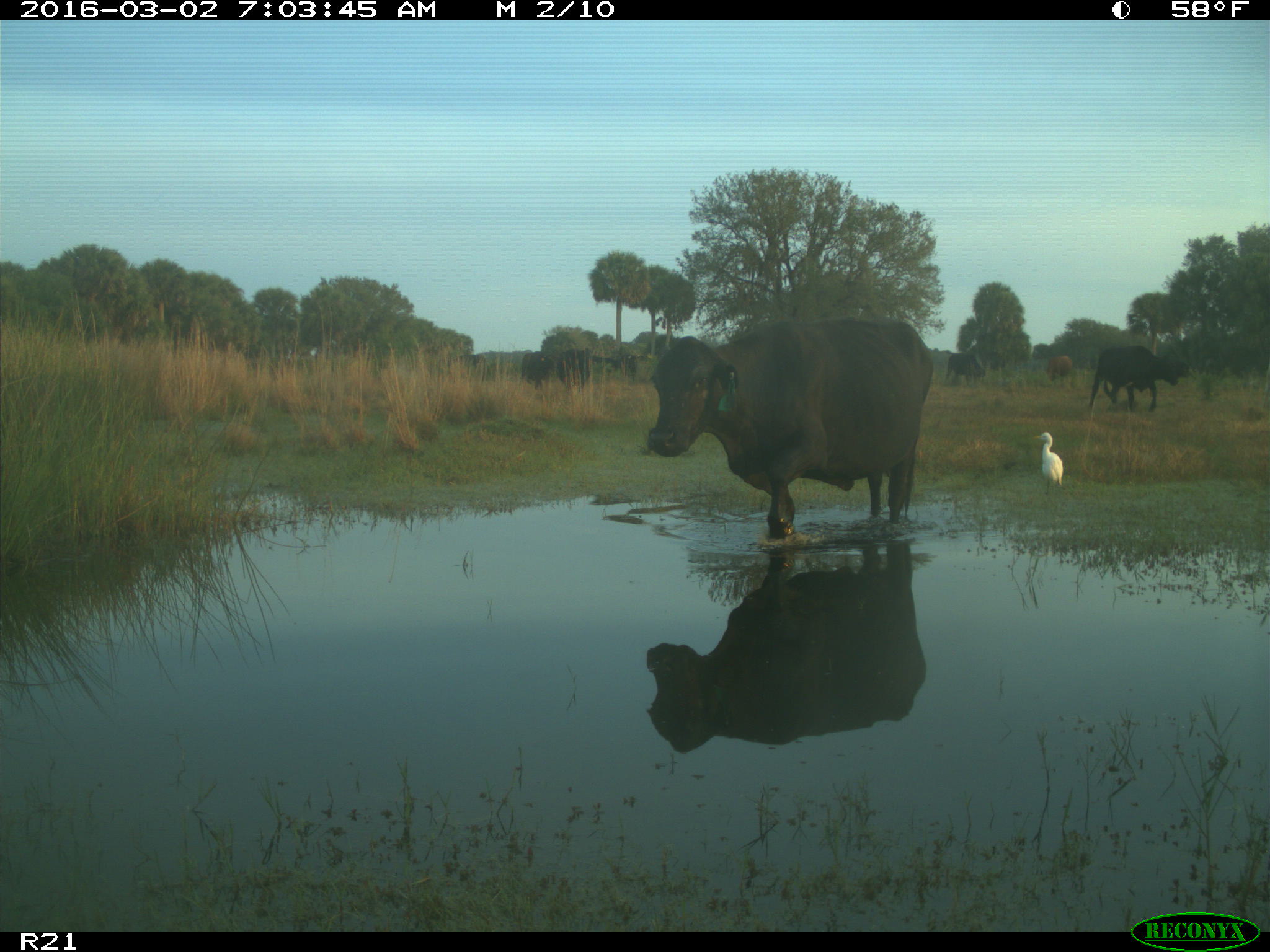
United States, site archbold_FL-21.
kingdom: Animalia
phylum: Chordata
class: Mammalia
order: Artiodactyla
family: Bovidae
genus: Bos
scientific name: Bos taurus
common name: domestic cow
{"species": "Bos taurus (domestic cow)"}